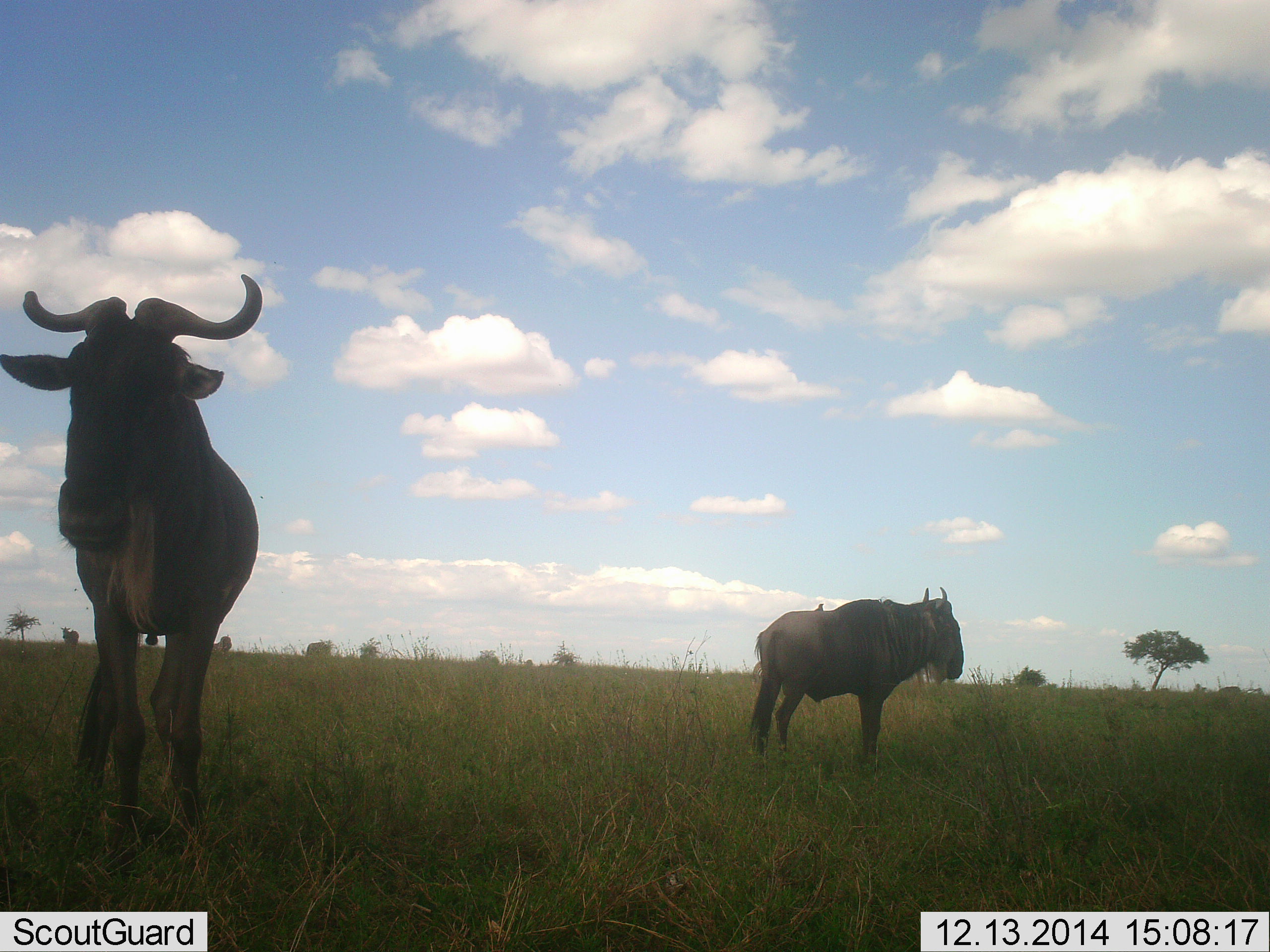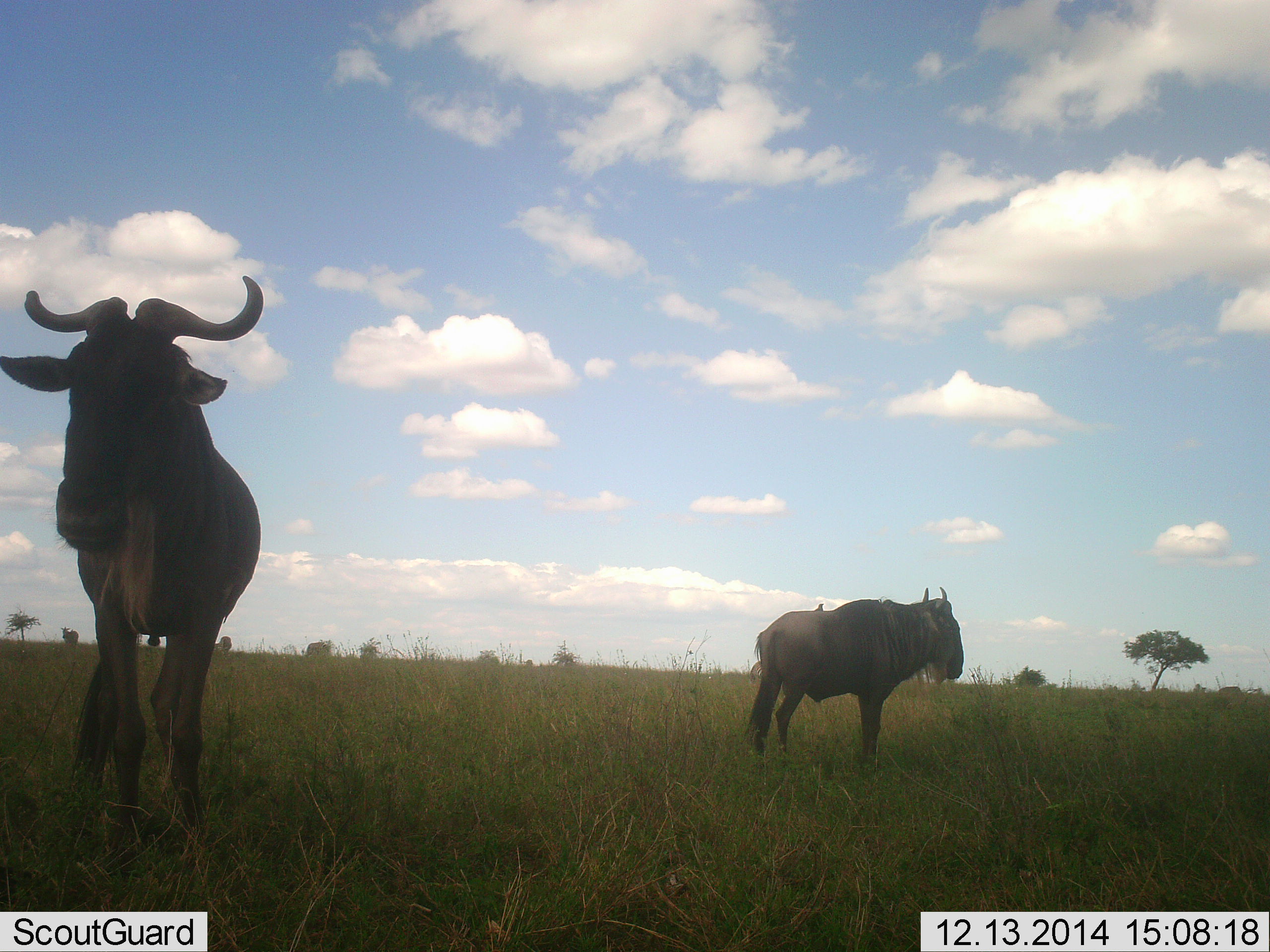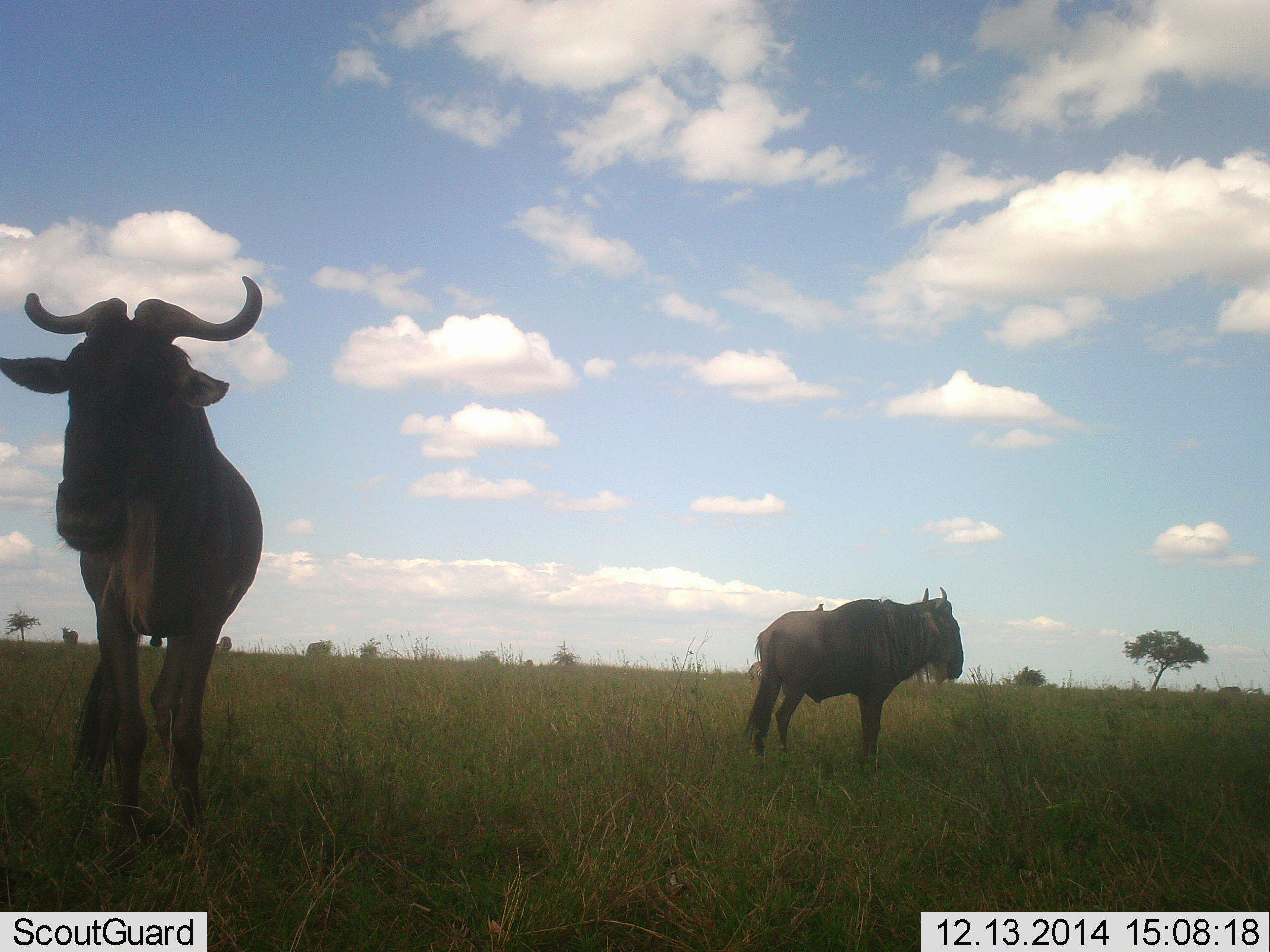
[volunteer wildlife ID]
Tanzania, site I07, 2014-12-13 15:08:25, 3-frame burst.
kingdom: Animalia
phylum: Chordata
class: Mammalia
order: Artiodactyla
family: Bovidae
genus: Connochaetes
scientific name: Connochaetes taurinus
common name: blue wildebeest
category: wildebeest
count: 2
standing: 100%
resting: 0%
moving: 0%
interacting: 0%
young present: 0%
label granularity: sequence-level